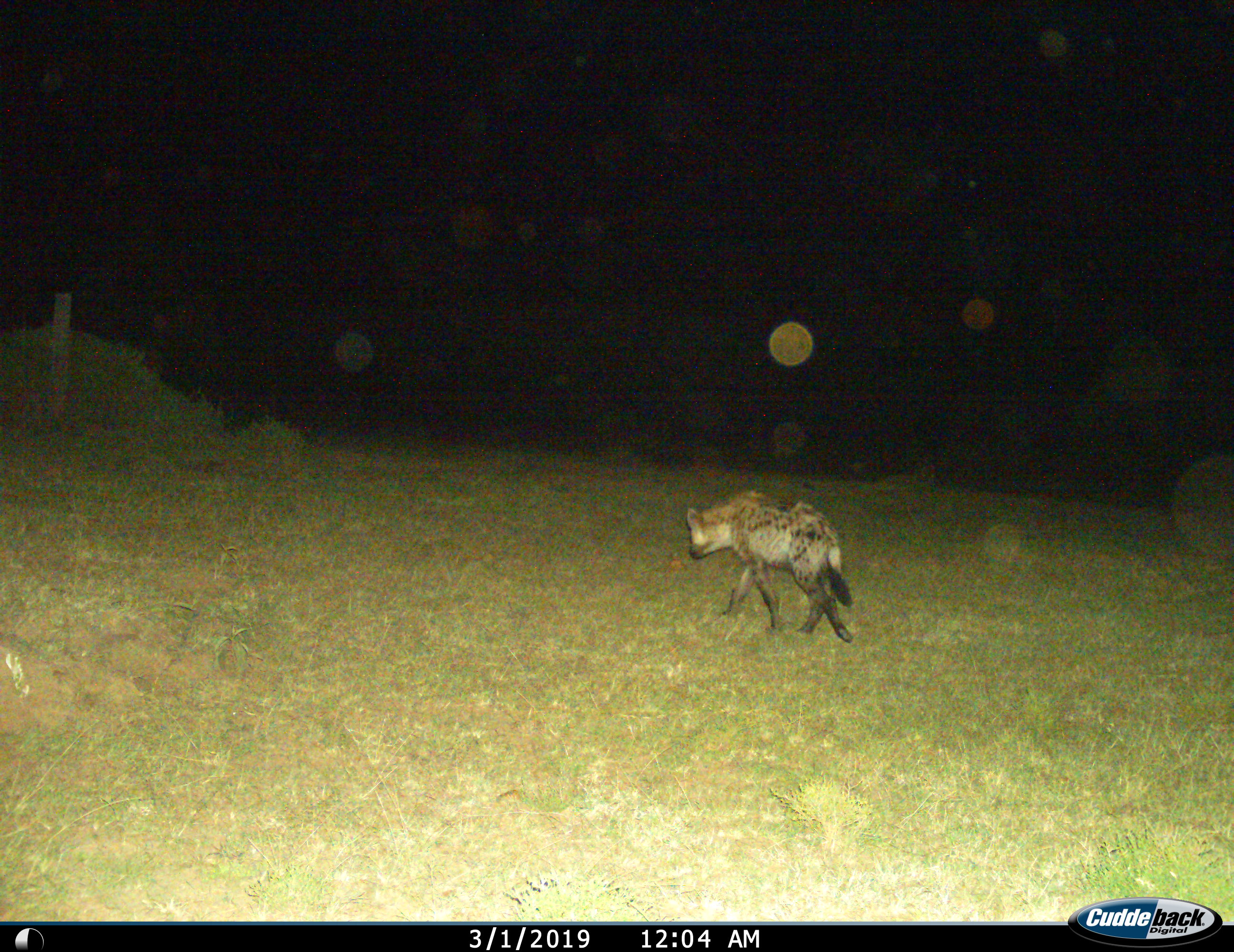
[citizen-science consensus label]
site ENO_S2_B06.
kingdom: Animalia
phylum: Chordata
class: Mammalia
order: Carnivora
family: Hyaenidae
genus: Crocuta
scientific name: Crocuta crocuta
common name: spotted hyena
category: hyenaspotted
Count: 1.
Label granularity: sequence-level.